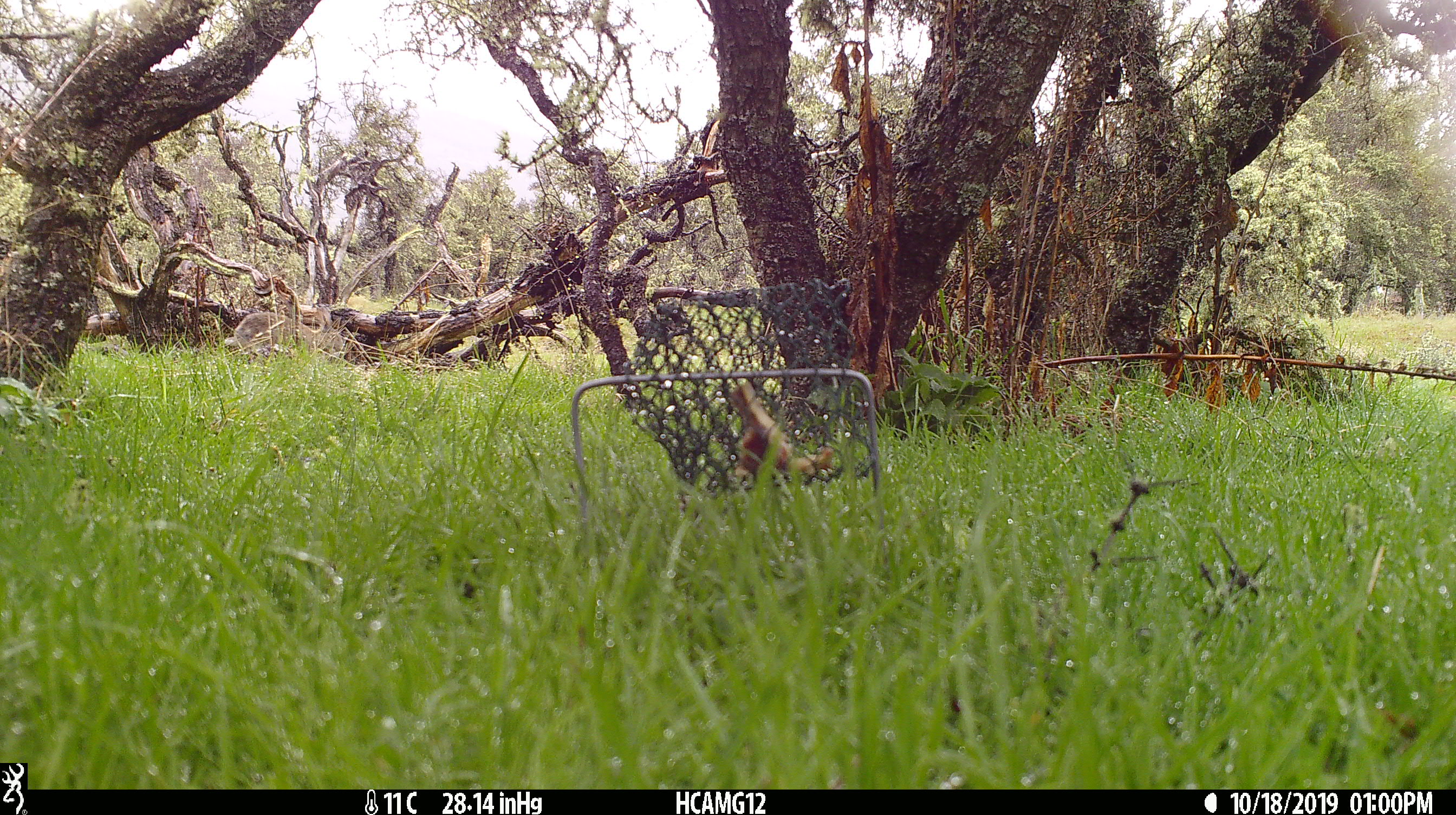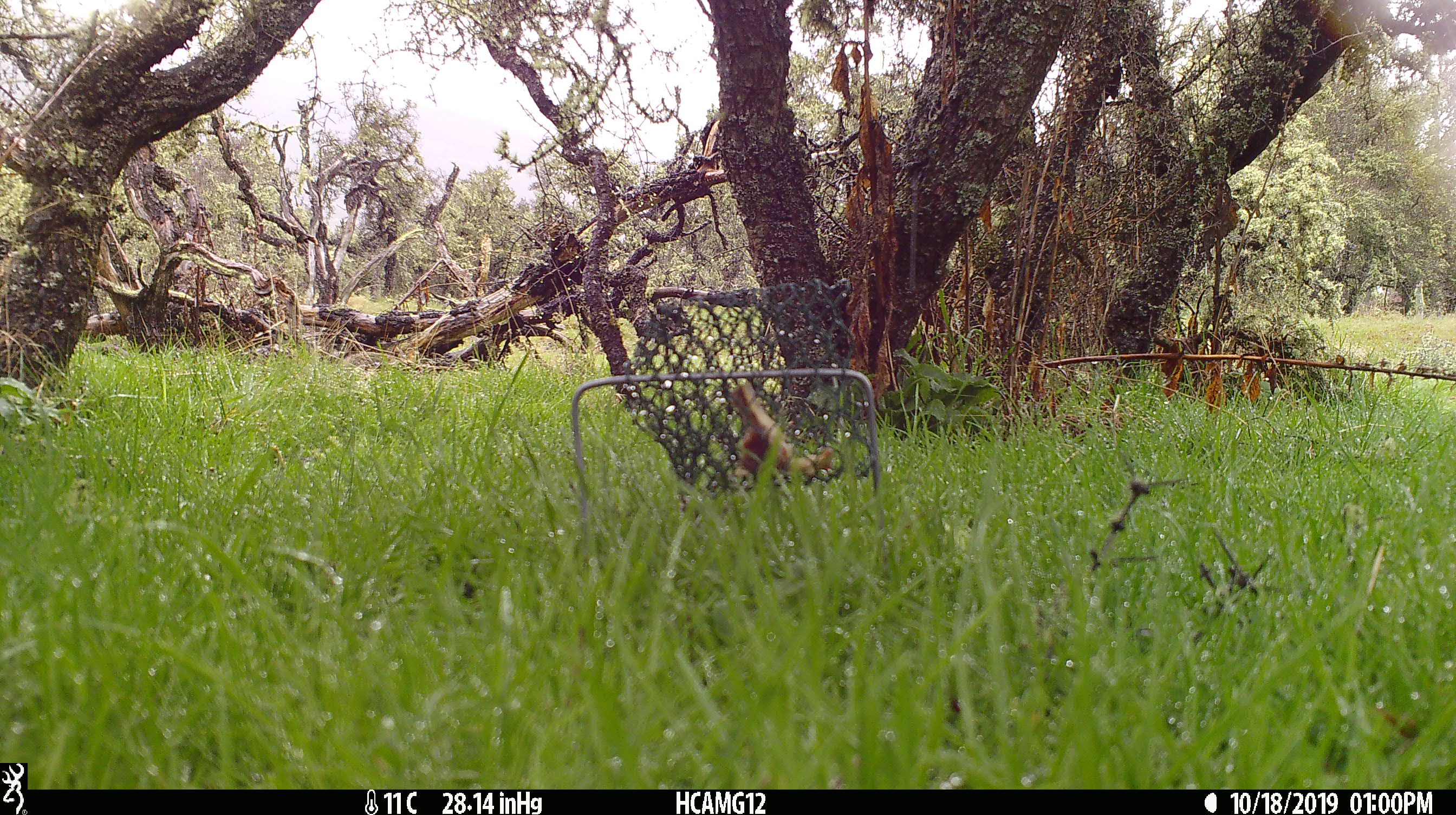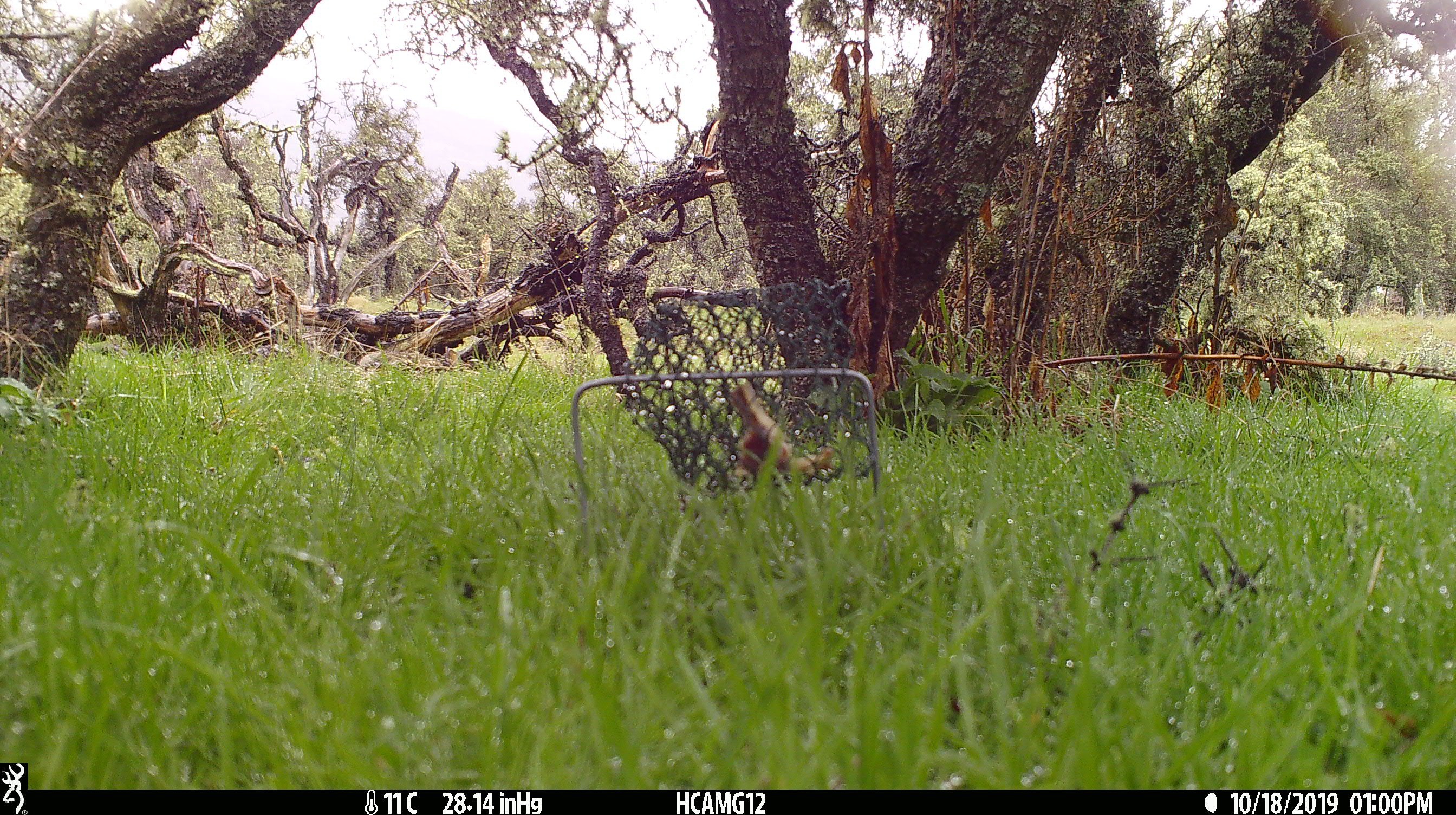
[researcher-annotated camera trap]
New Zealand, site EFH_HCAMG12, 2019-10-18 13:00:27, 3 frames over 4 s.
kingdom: Animalia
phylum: Chordata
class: Mammalia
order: Lagomorpha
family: Leporidae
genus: Oryctolagus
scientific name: Oryctolagus cuniculus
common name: european rabbit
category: rabbit